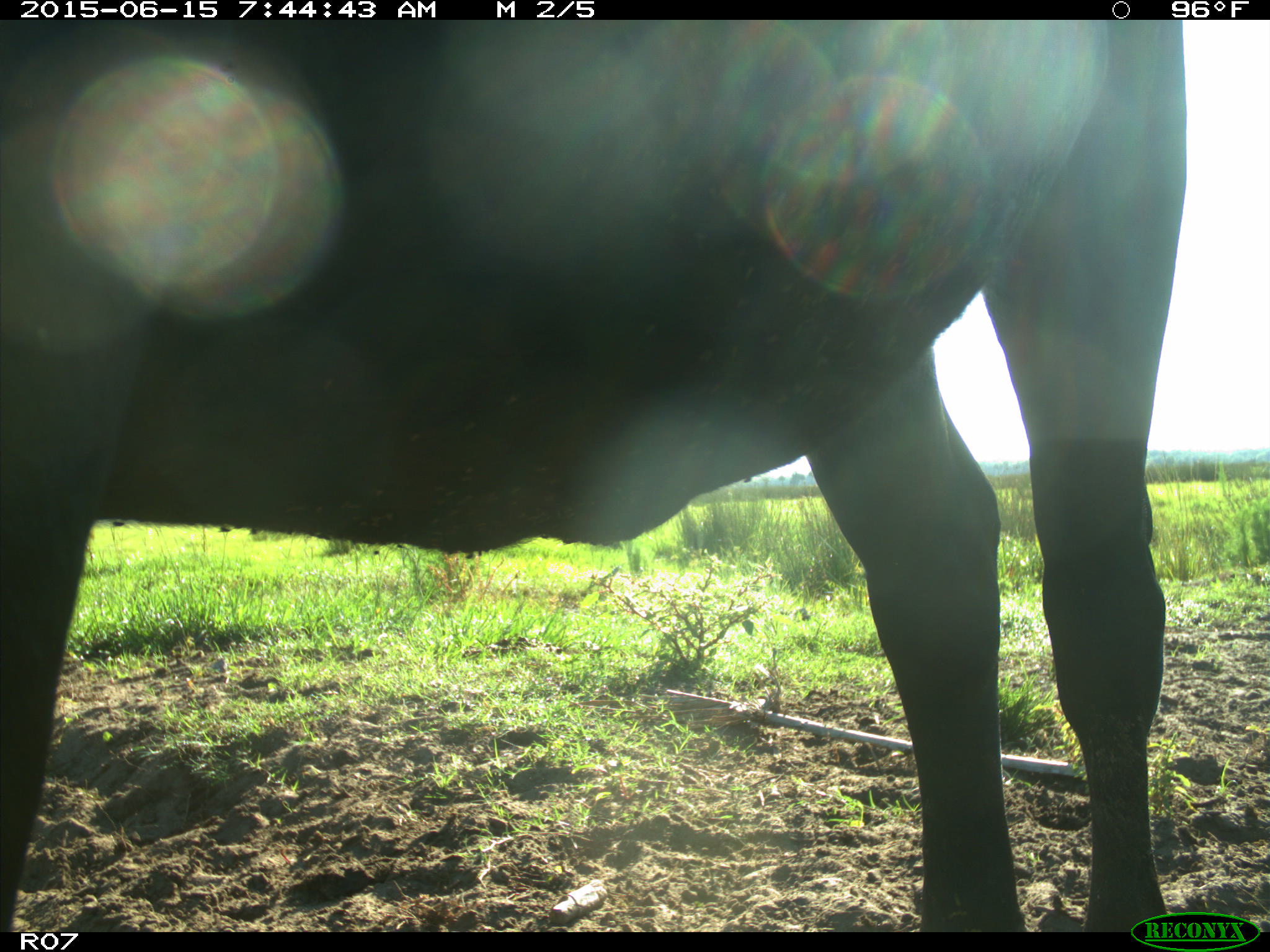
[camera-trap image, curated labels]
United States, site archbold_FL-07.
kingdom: Animalia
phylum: Chordata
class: Mammalia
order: Artiodactyla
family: Bovidae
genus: Bos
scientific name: Bos taurus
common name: domestic cow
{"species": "Bos taurus (domestic cow)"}